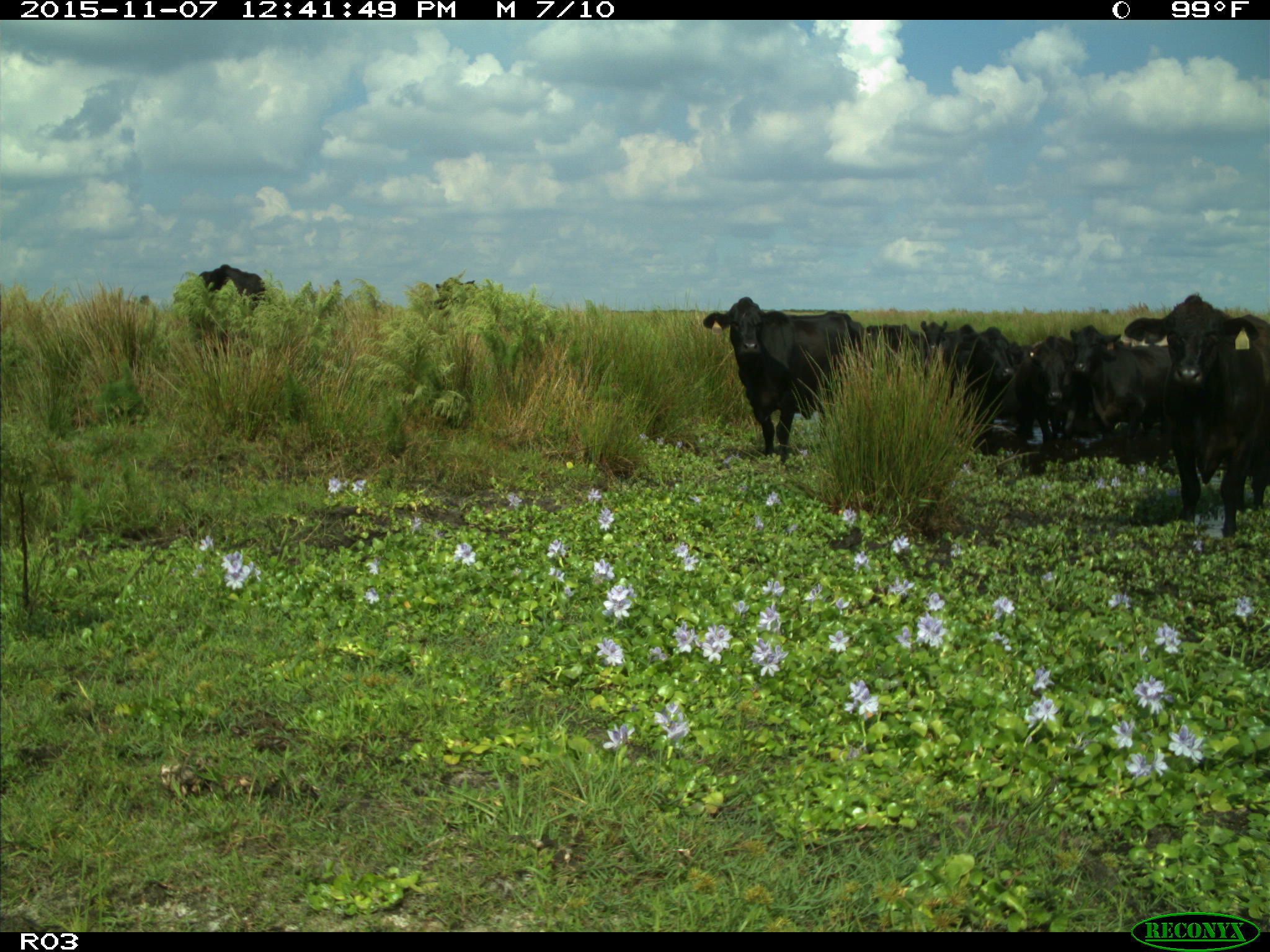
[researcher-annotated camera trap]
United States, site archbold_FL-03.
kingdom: Animalia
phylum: Chordata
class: Mammalia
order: Artiodactyla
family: Bovidae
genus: Bos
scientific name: Bos taurus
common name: domestic cow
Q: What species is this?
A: Bos taurus (domestic cow).